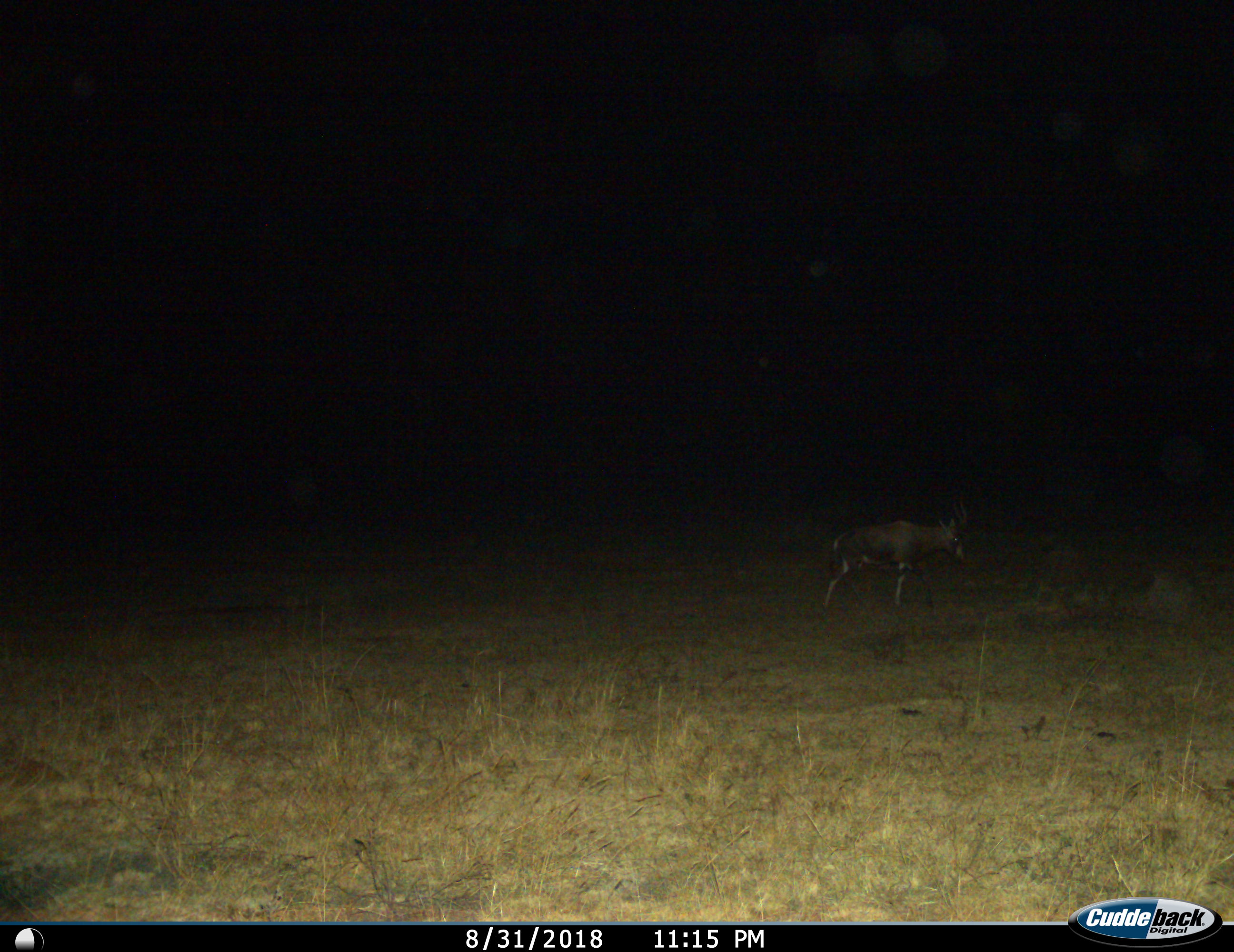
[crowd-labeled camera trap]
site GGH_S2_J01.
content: unidentified animal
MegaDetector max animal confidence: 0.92